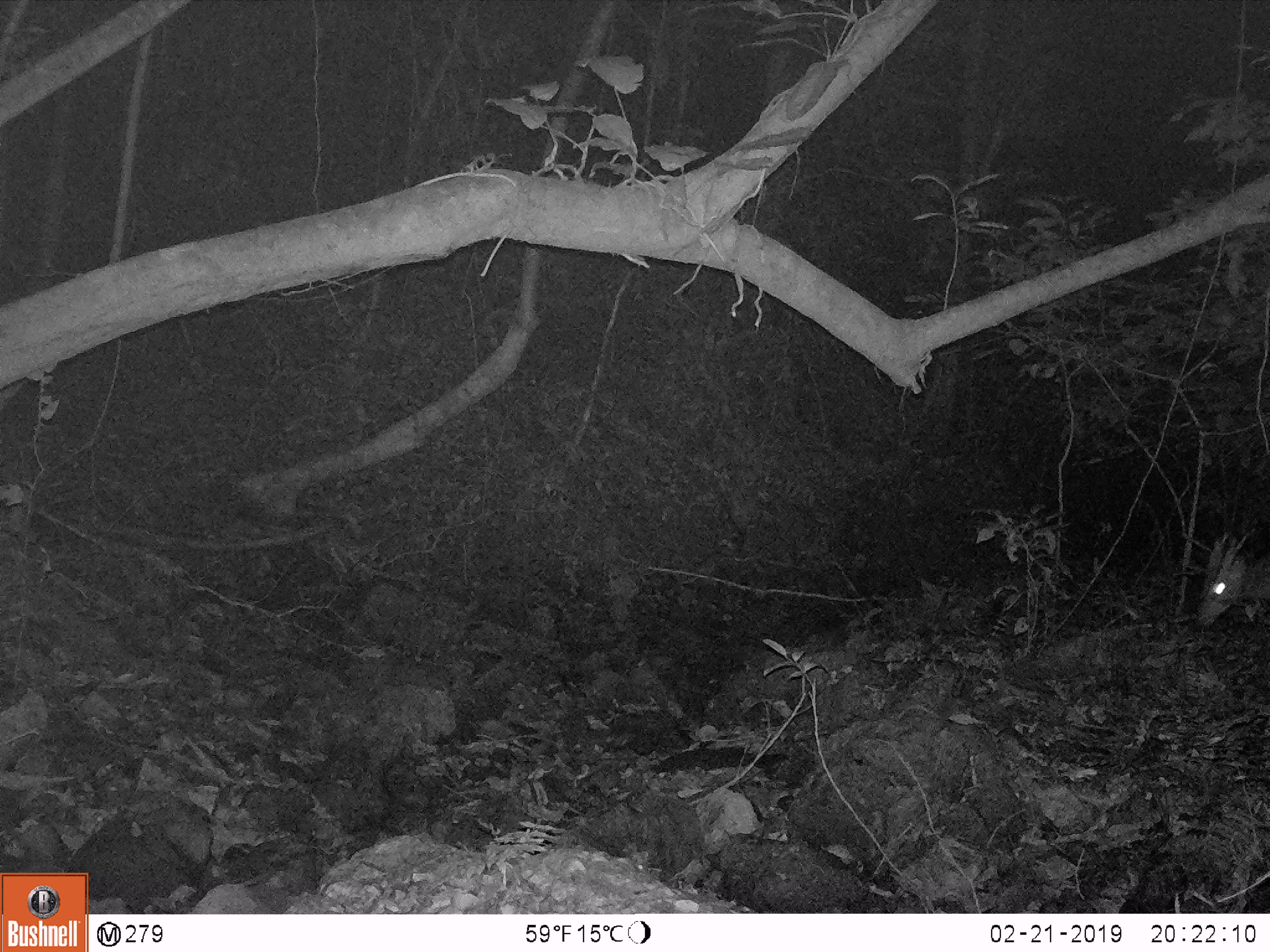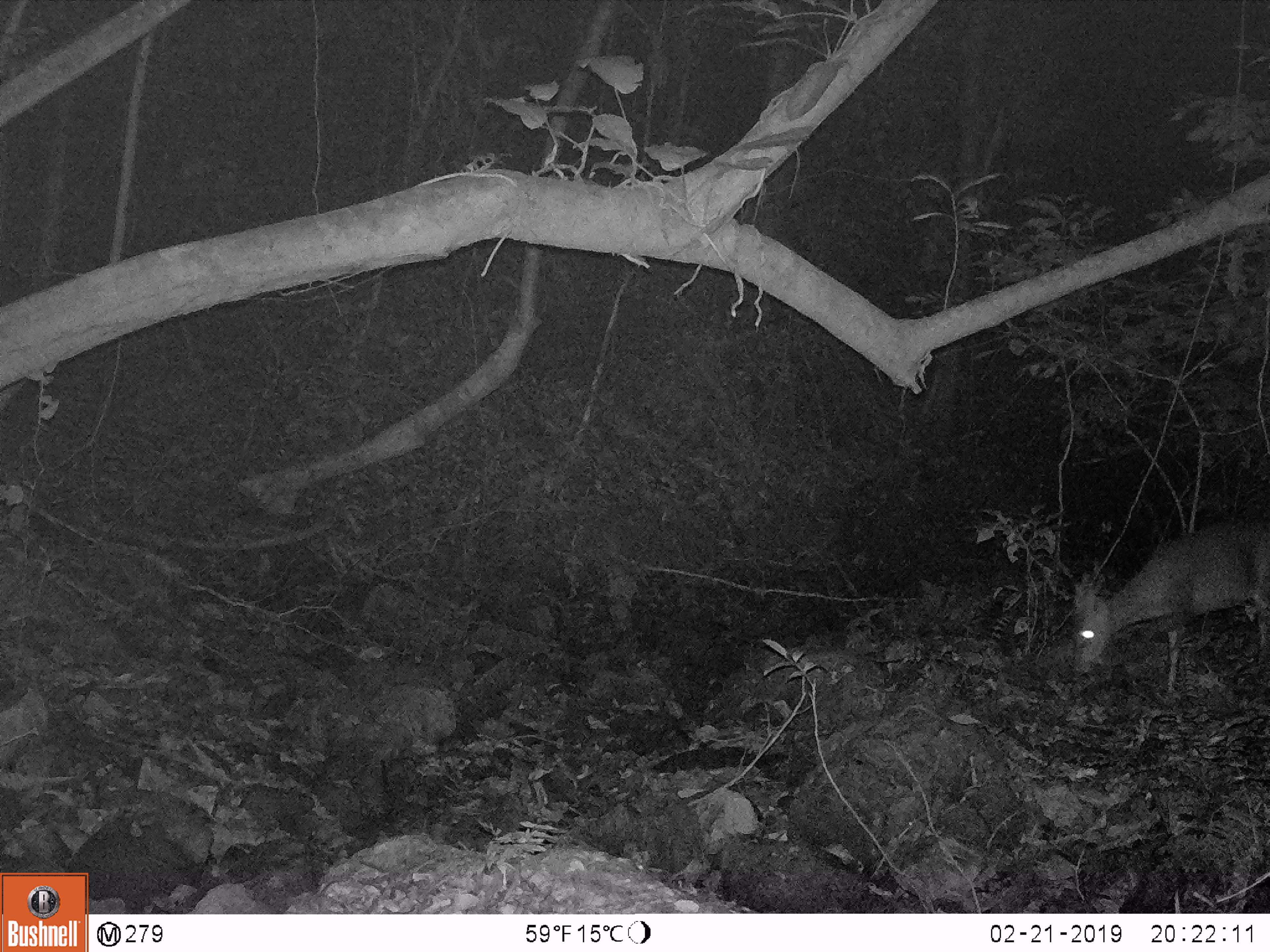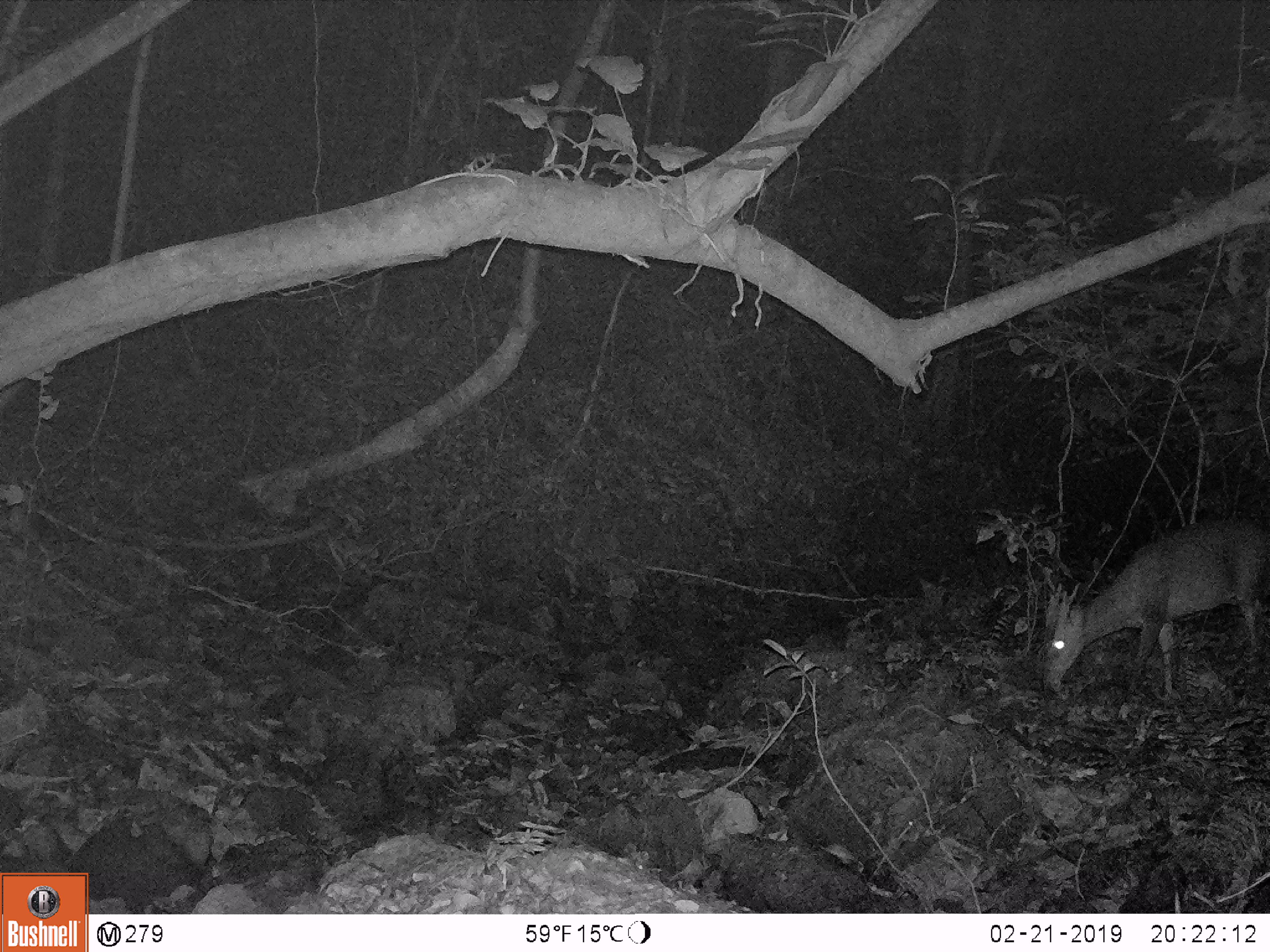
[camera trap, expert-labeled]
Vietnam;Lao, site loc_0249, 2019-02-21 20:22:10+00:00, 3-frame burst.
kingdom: Animalia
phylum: Chordata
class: Mammalia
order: Artiodactyla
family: Cervidae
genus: Muntiacus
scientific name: Muntiacus vuquangensis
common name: large-antlered muntjac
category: large antlered muntjac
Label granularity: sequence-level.